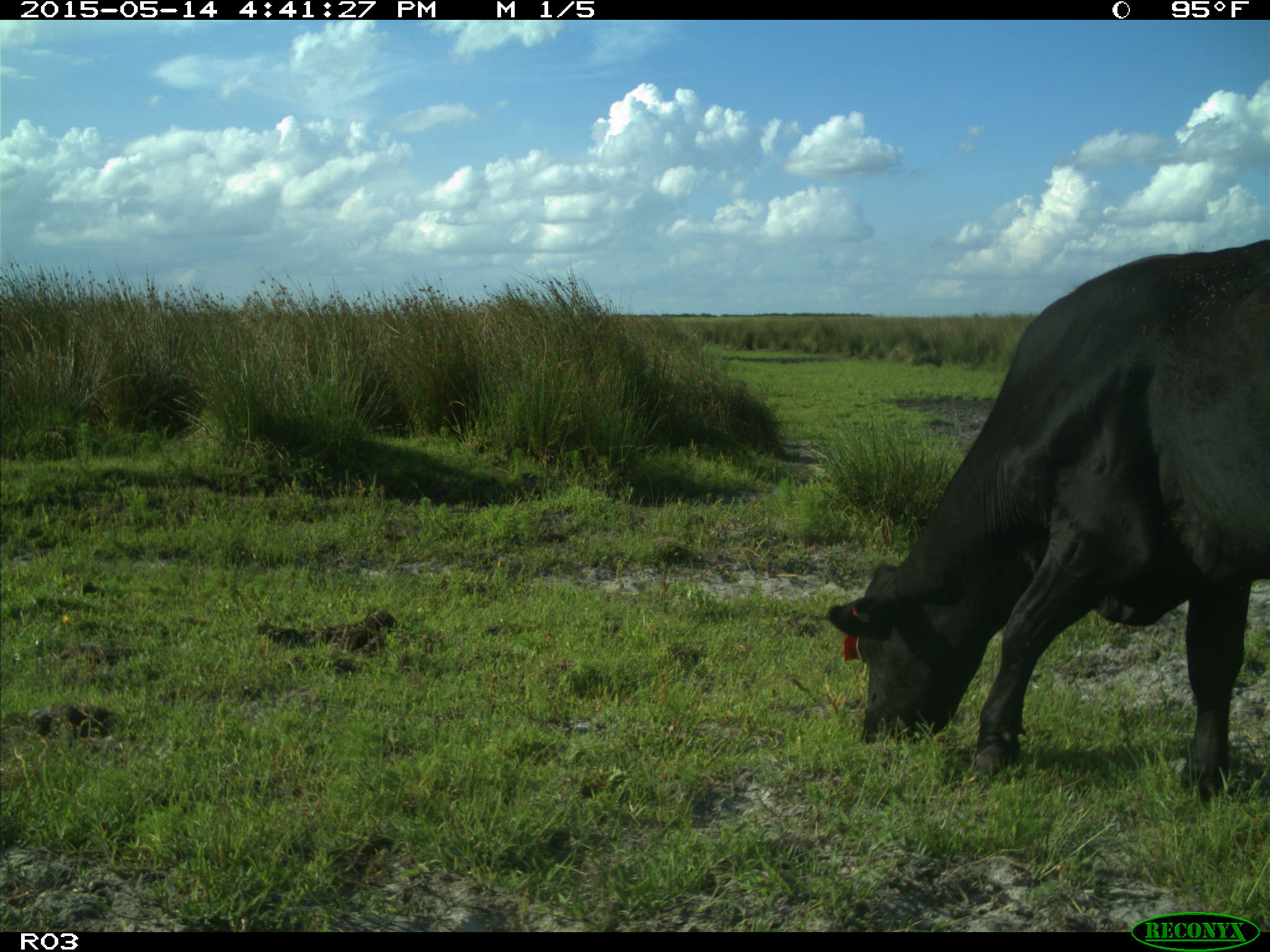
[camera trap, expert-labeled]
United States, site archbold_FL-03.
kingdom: Animalia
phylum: Chordata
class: Mammalia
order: Artiodactyla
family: Bovidae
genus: Bos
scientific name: Bos taurus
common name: domestic cow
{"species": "Bos taurus (domestic cow)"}